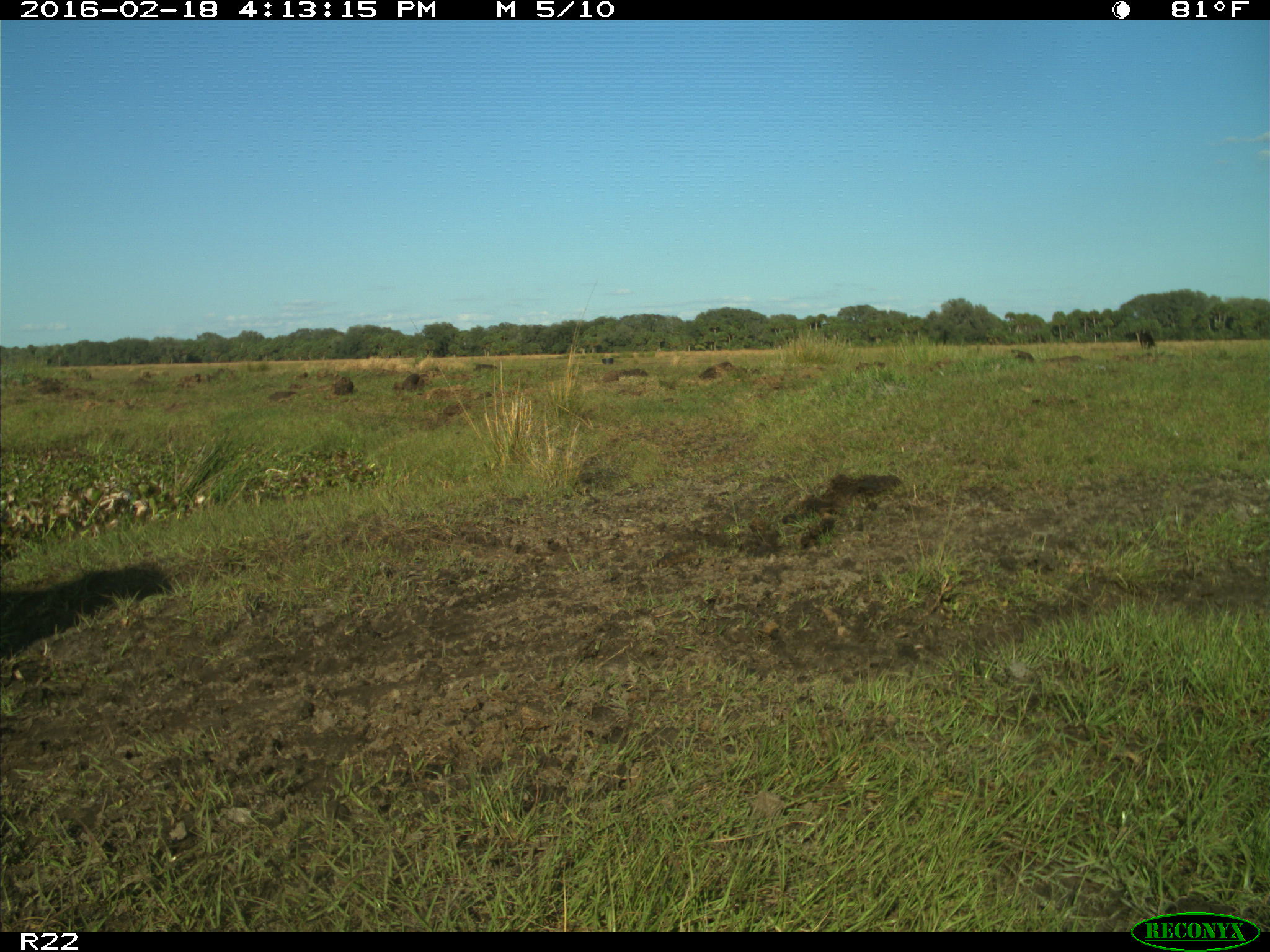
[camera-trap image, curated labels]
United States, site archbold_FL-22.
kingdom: Animalia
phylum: Chordata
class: Mammalia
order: Artiodactyla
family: Bovidae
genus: Bos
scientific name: Bos taurus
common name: domestic cow